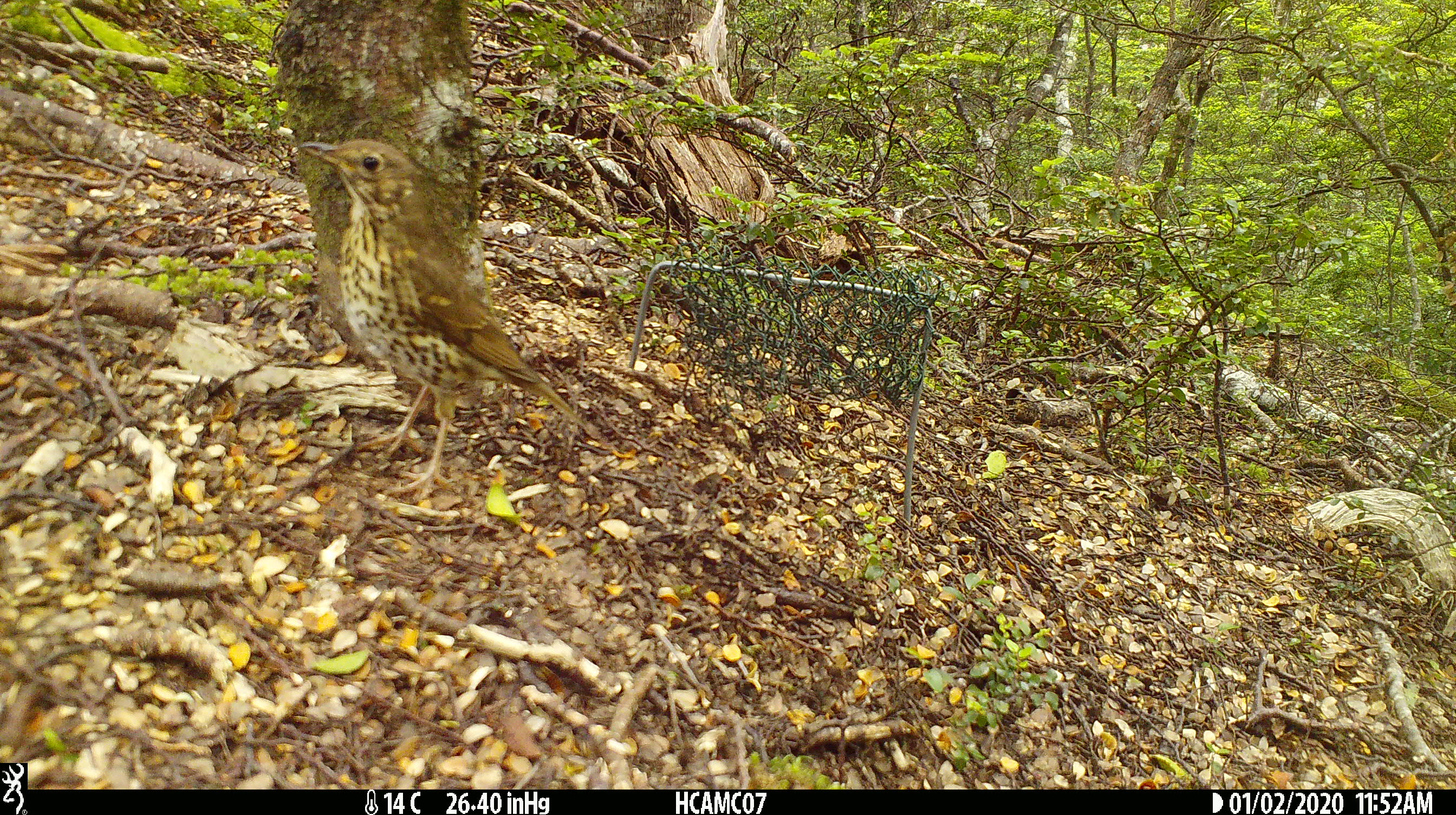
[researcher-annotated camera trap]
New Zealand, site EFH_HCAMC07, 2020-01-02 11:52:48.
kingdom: Animalia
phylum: Chordata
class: Aves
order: Passeriformes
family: Turdidae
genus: Turdus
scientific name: Turdus philomelos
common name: song thrush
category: thrush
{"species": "thrush (song thrush) (Turdus philomelos)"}